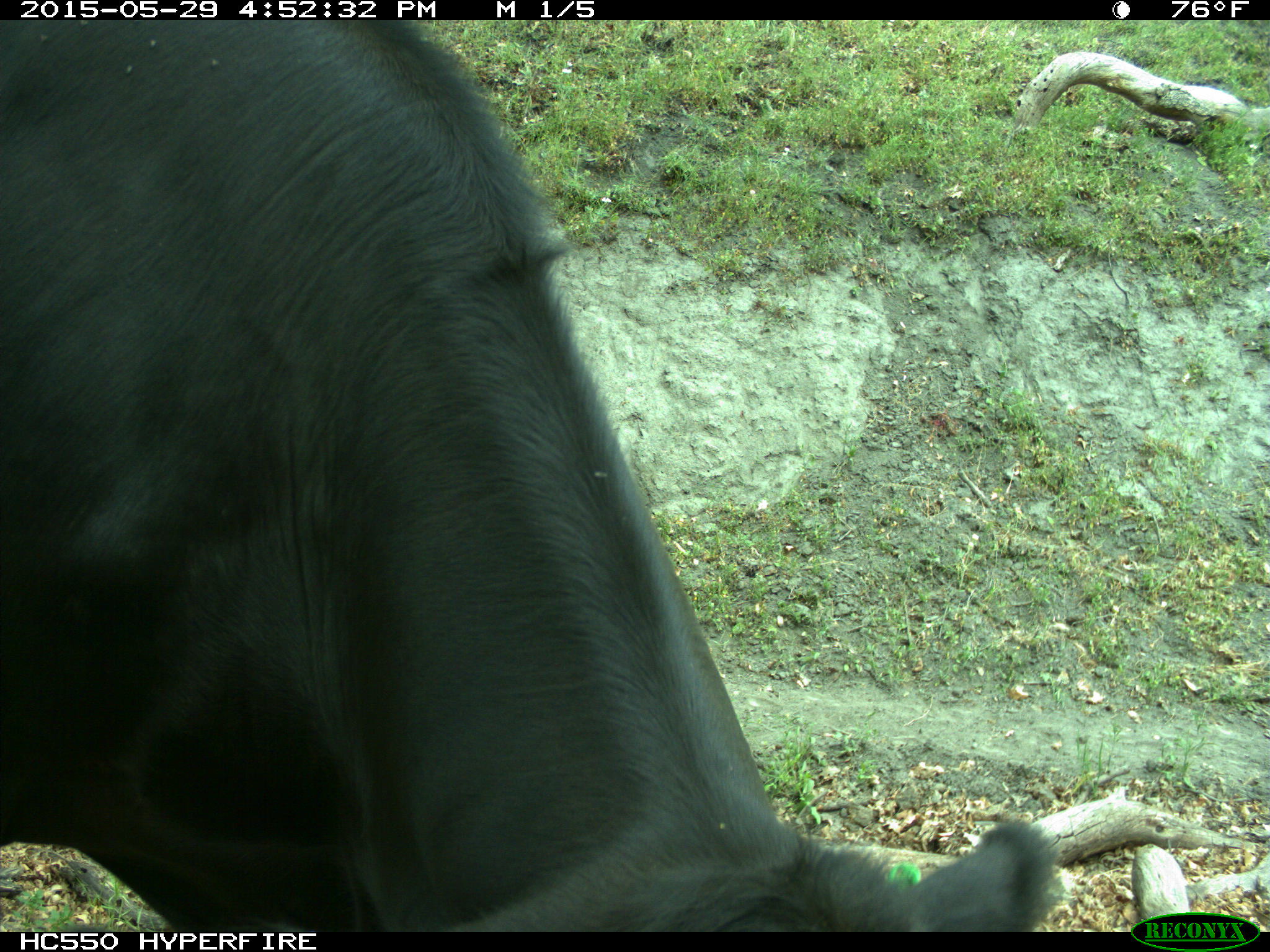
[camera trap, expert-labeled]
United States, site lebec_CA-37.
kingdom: Animalia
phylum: Chordata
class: Mammalia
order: Artiodactyla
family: Bovidae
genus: Bos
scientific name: Bos taurus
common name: domestic cow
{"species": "Bos taurus (domestic cow)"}